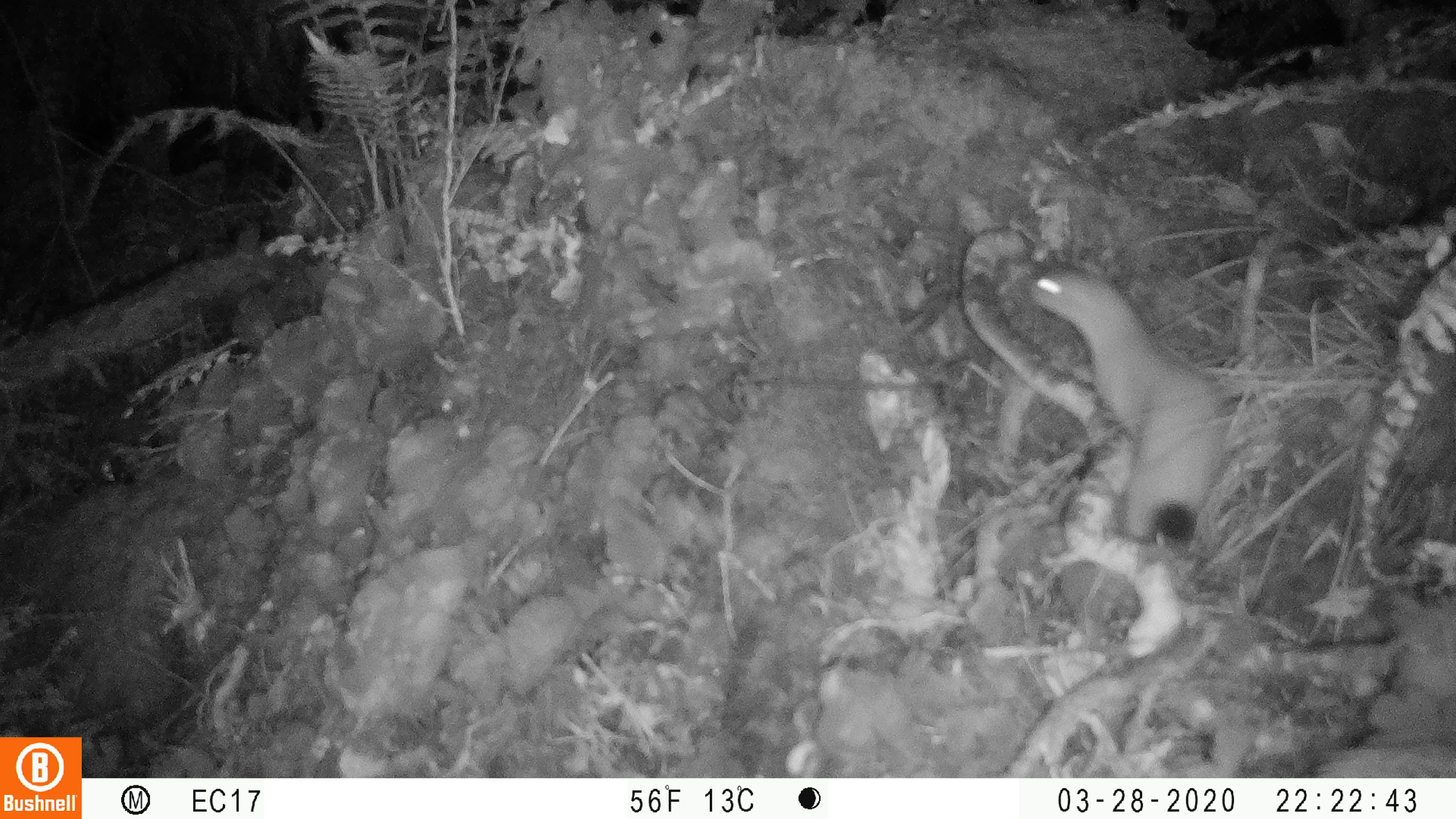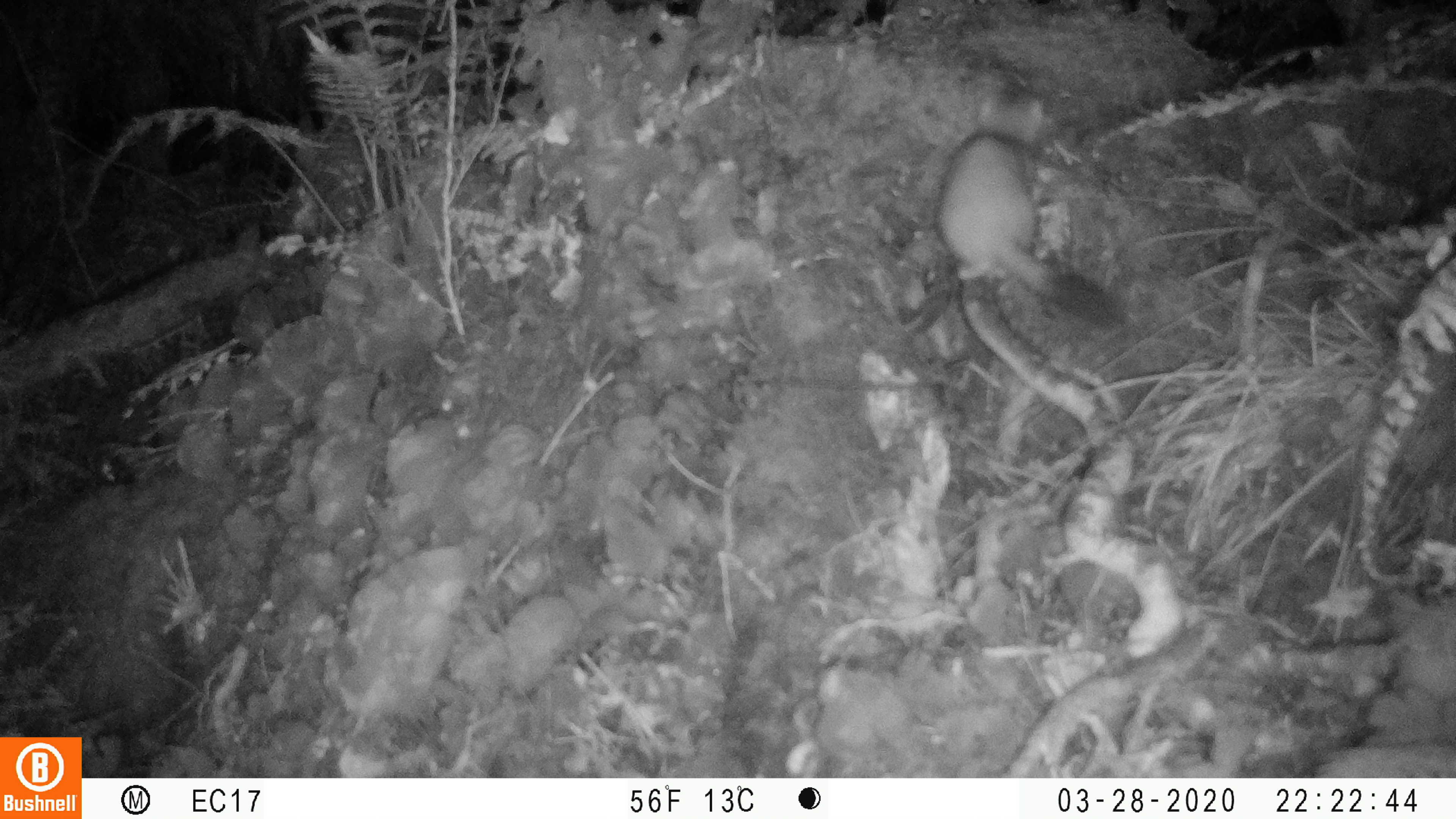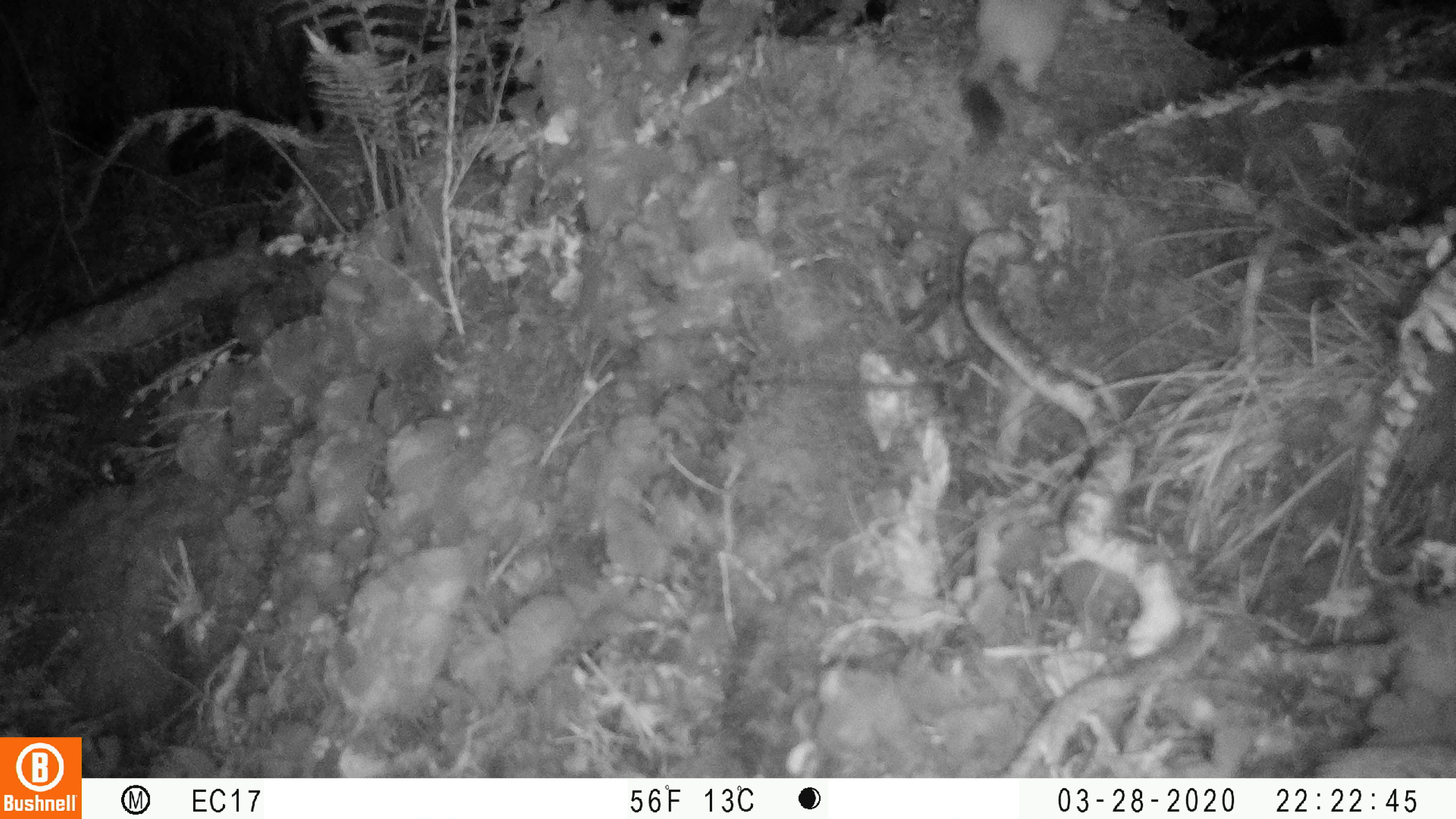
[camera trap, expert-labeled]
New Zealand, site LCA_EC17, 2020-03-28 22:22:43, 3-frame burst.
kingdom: Animalia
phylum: Chordata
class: Mammalia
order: Carnivora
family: Mustelidae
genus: Mustela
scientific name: Mustela erminea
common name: stoat